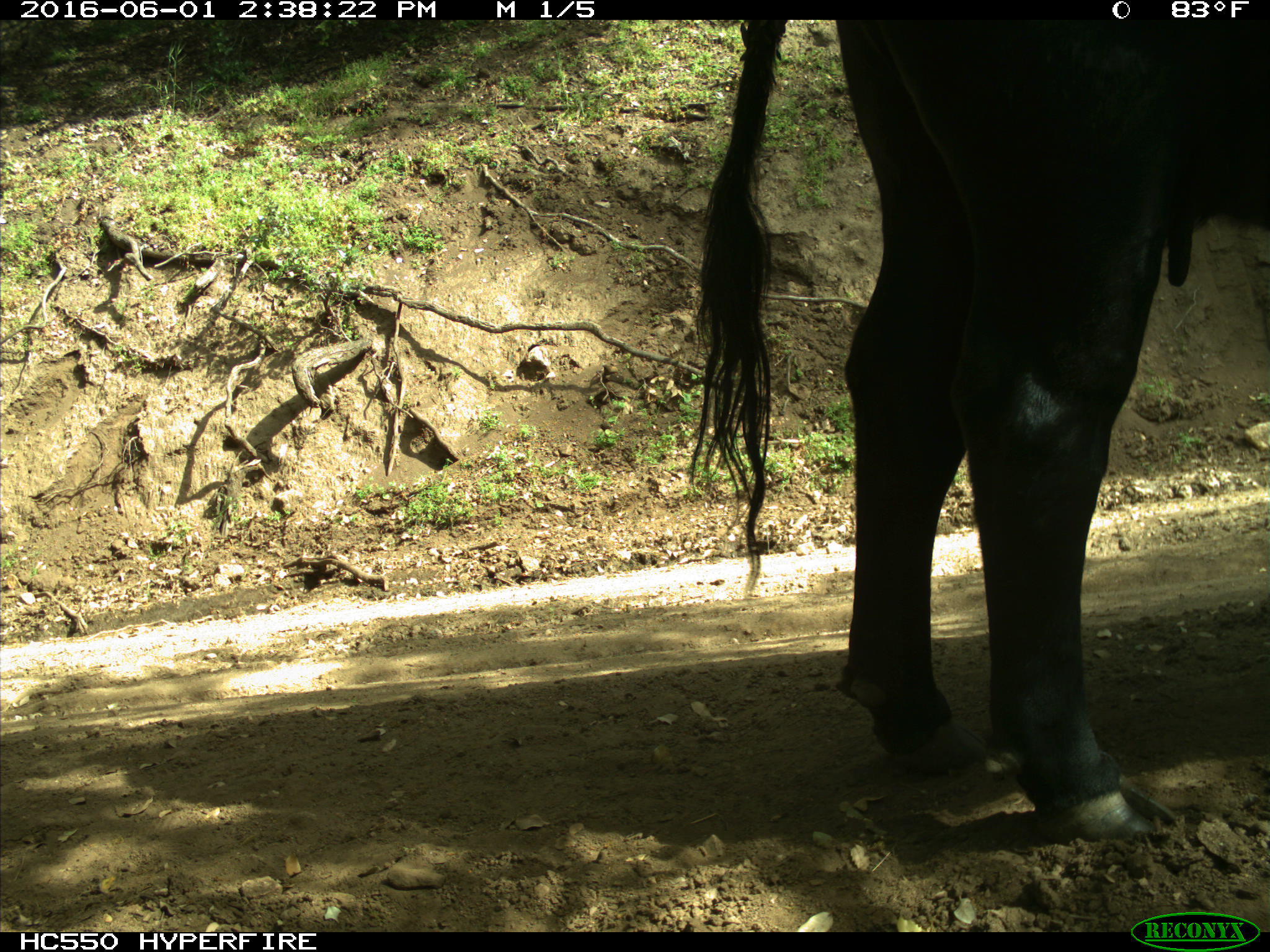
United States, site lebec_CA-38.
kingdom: Animalia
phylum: Chordata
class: Mammalia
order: Artiodactyla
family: Bovidae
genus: Bos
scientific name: Bos taurus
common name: domestic cow